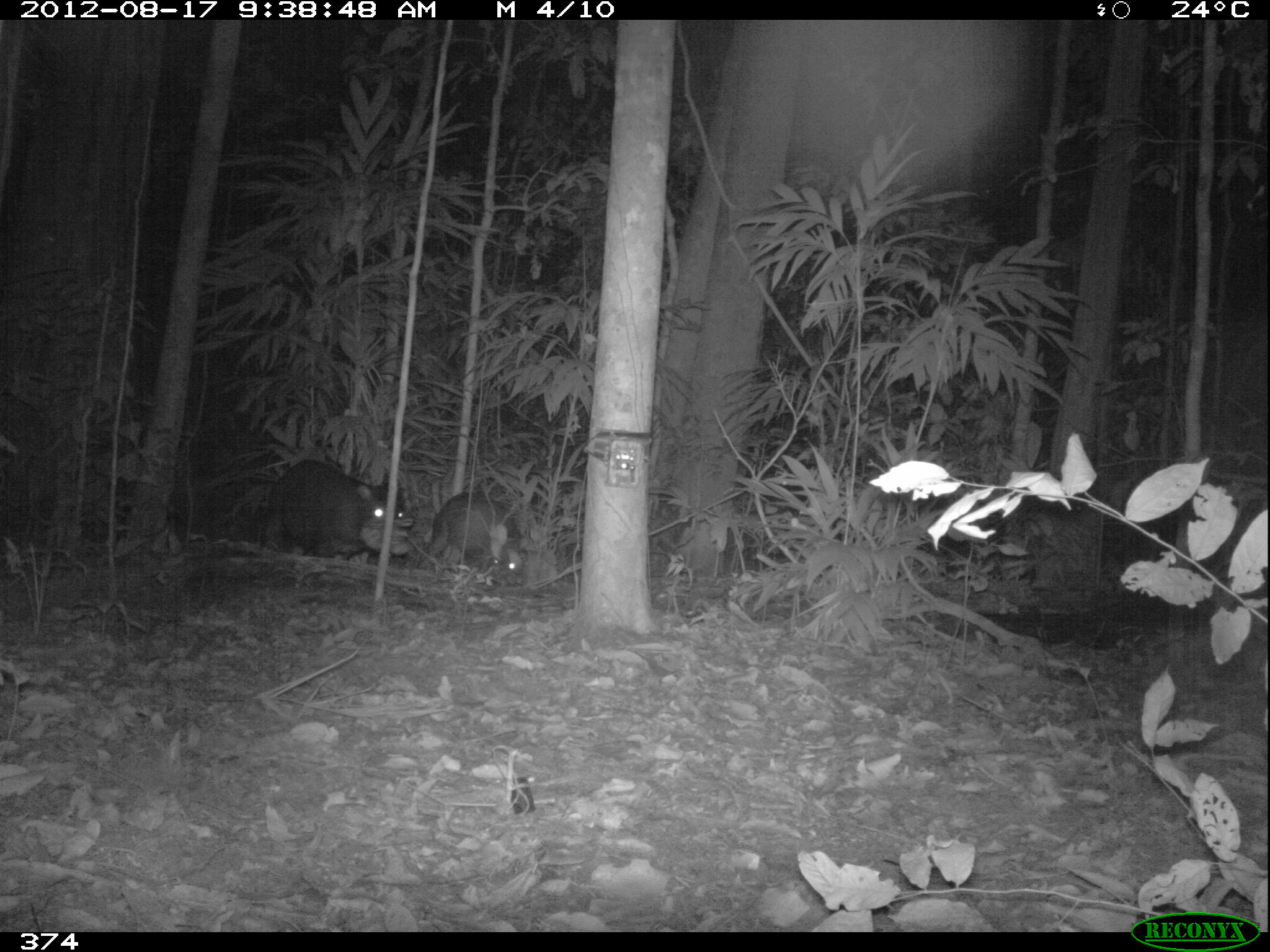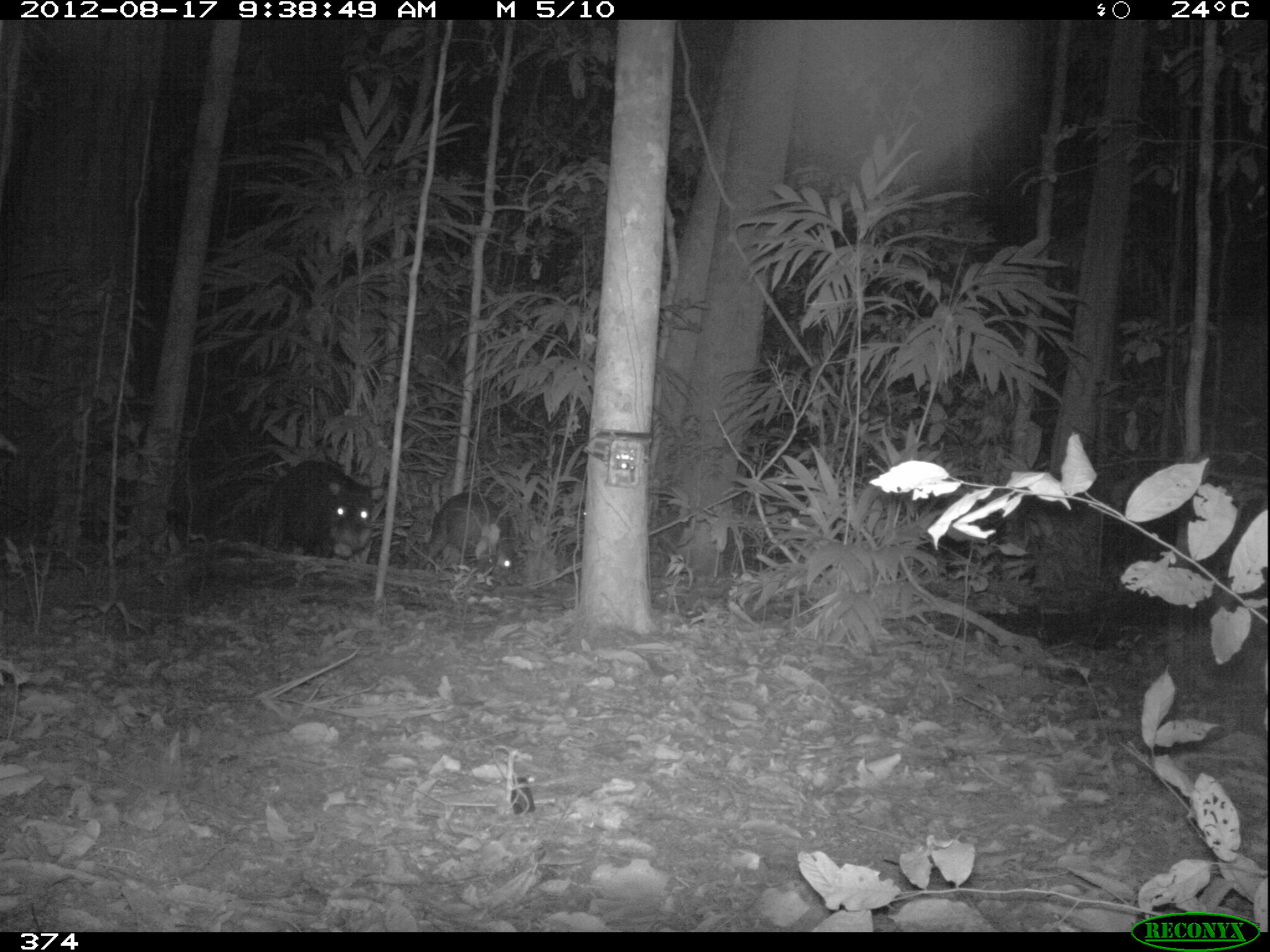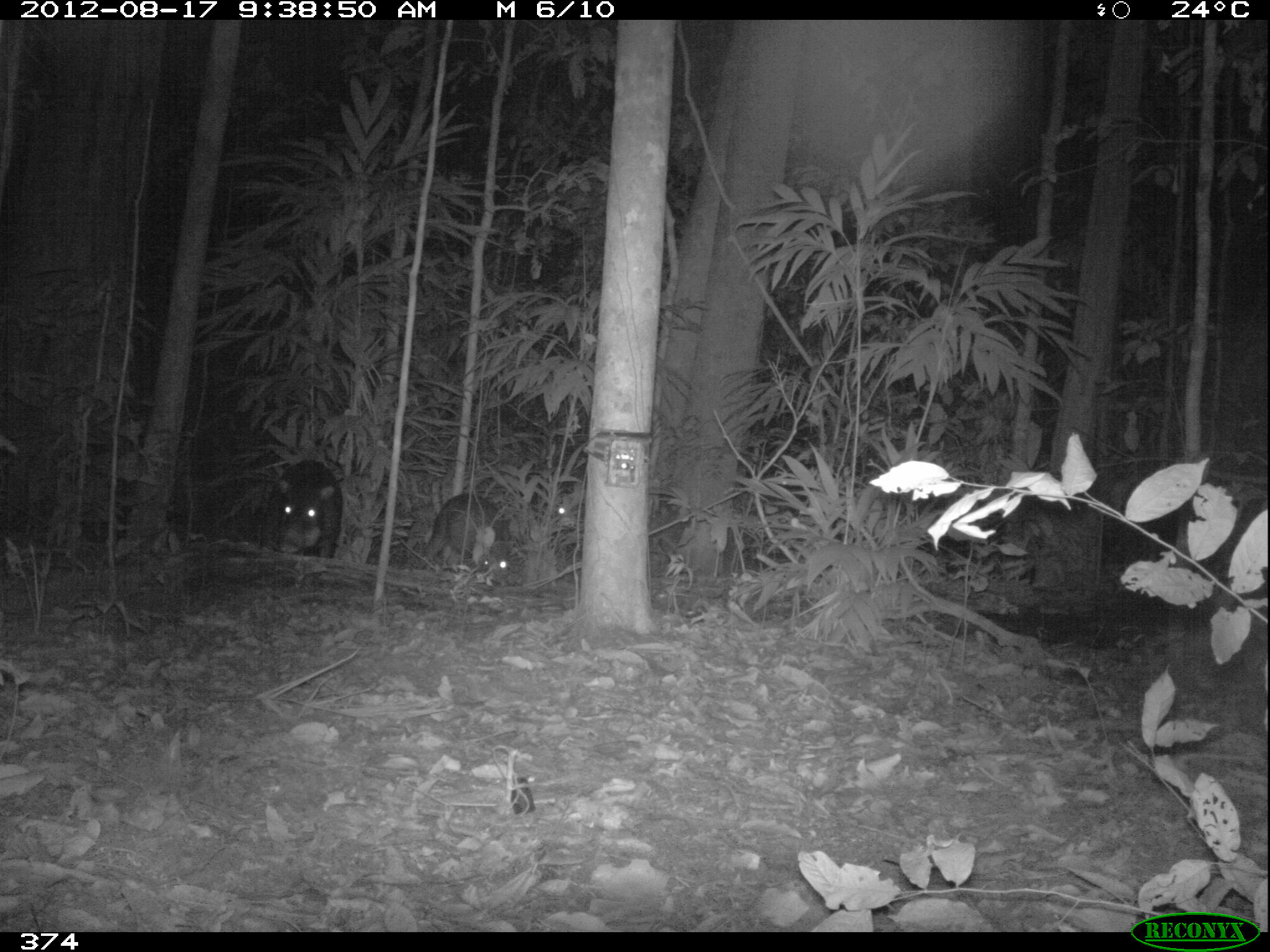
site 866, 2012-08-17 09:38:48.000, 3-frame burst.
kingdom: Animalia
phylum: Chordata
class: Mammalia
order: Artiodactyla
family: Tayassuidae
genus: Tayassu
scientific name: Tayassu pecari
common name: white-lipped peccary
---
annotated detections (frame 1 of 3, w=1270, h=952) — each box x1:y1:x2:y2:
tayassu pecari: 254:455:406:562; 557:490:692:575; 423:491:529:583